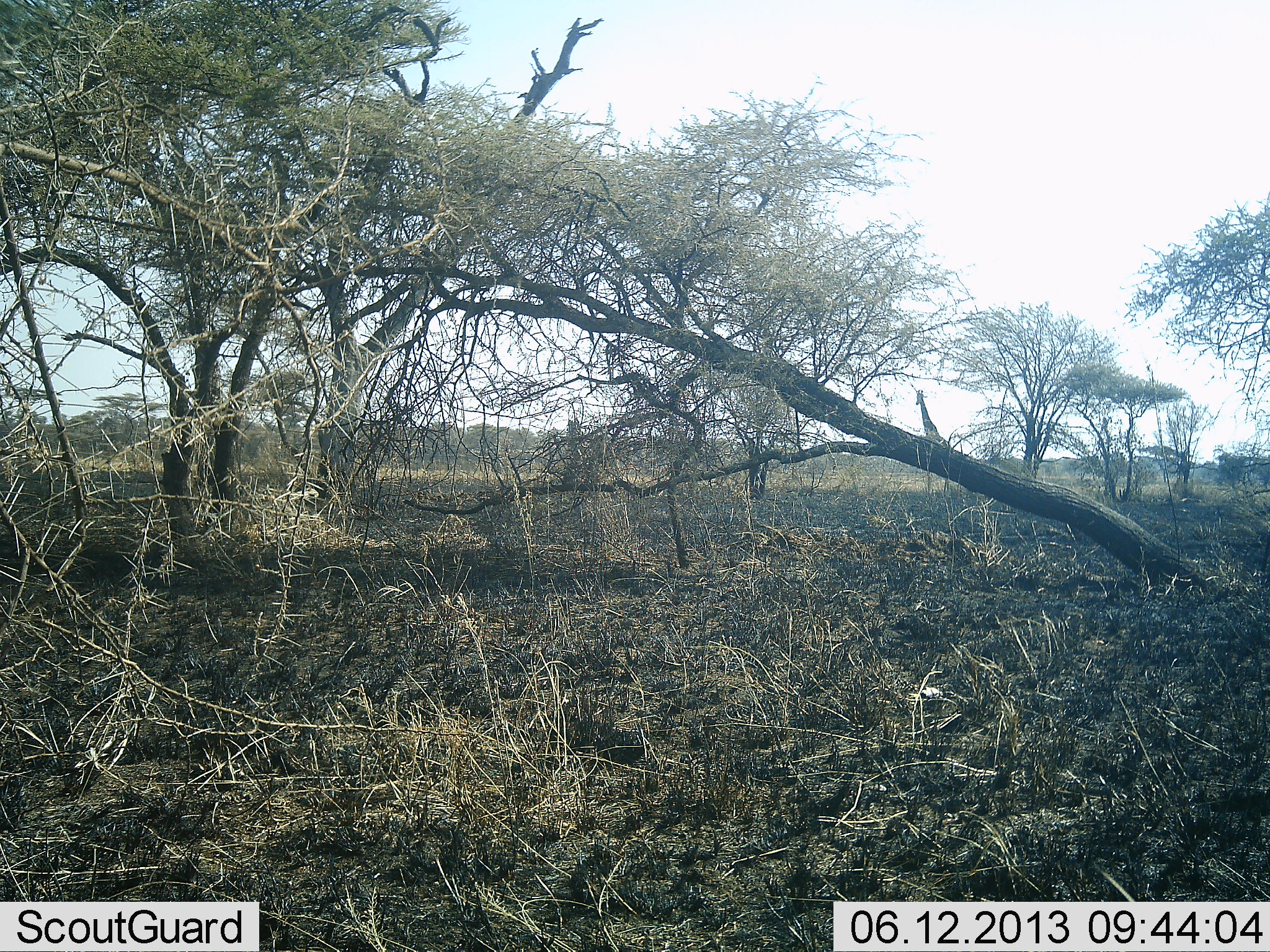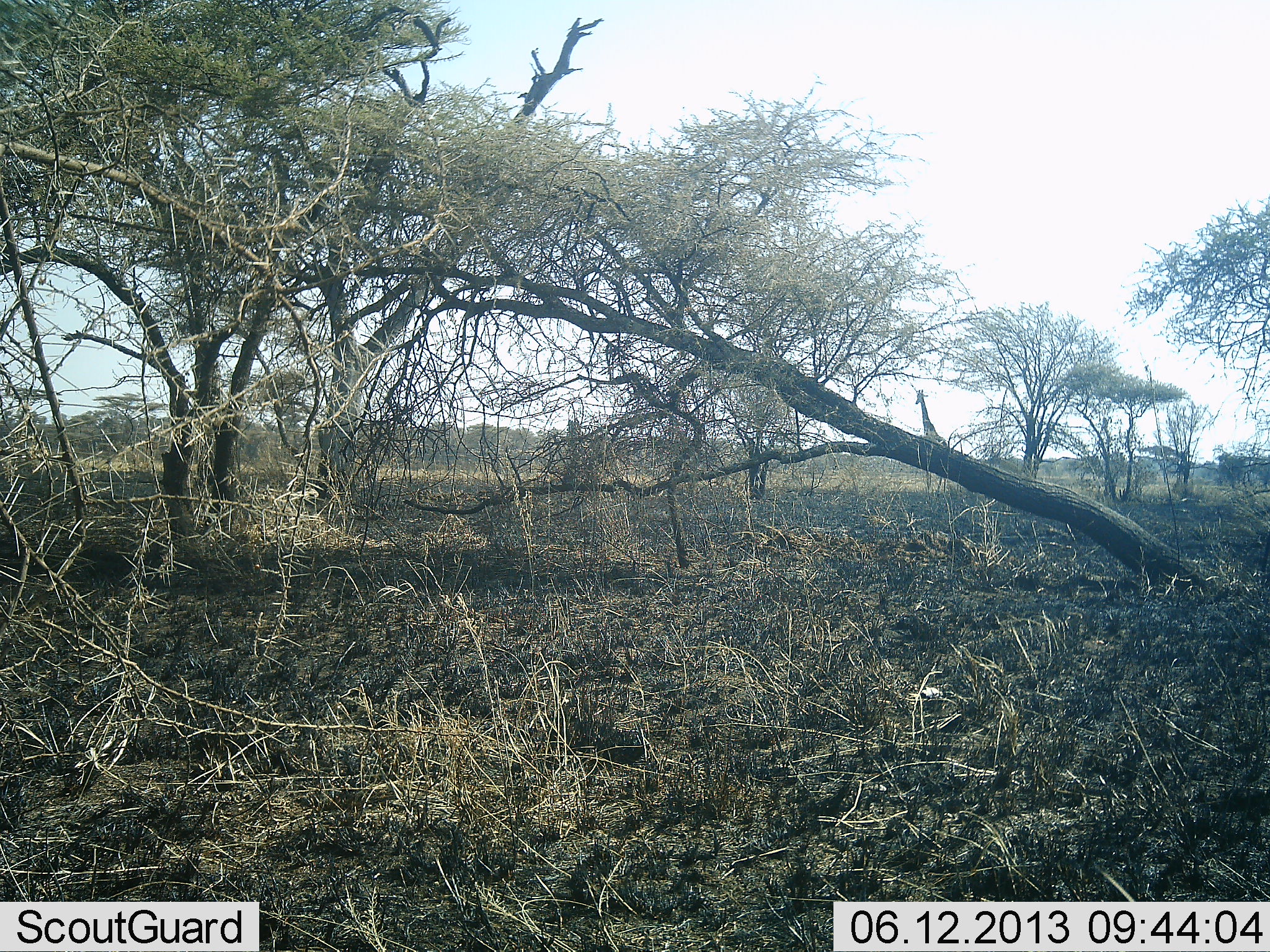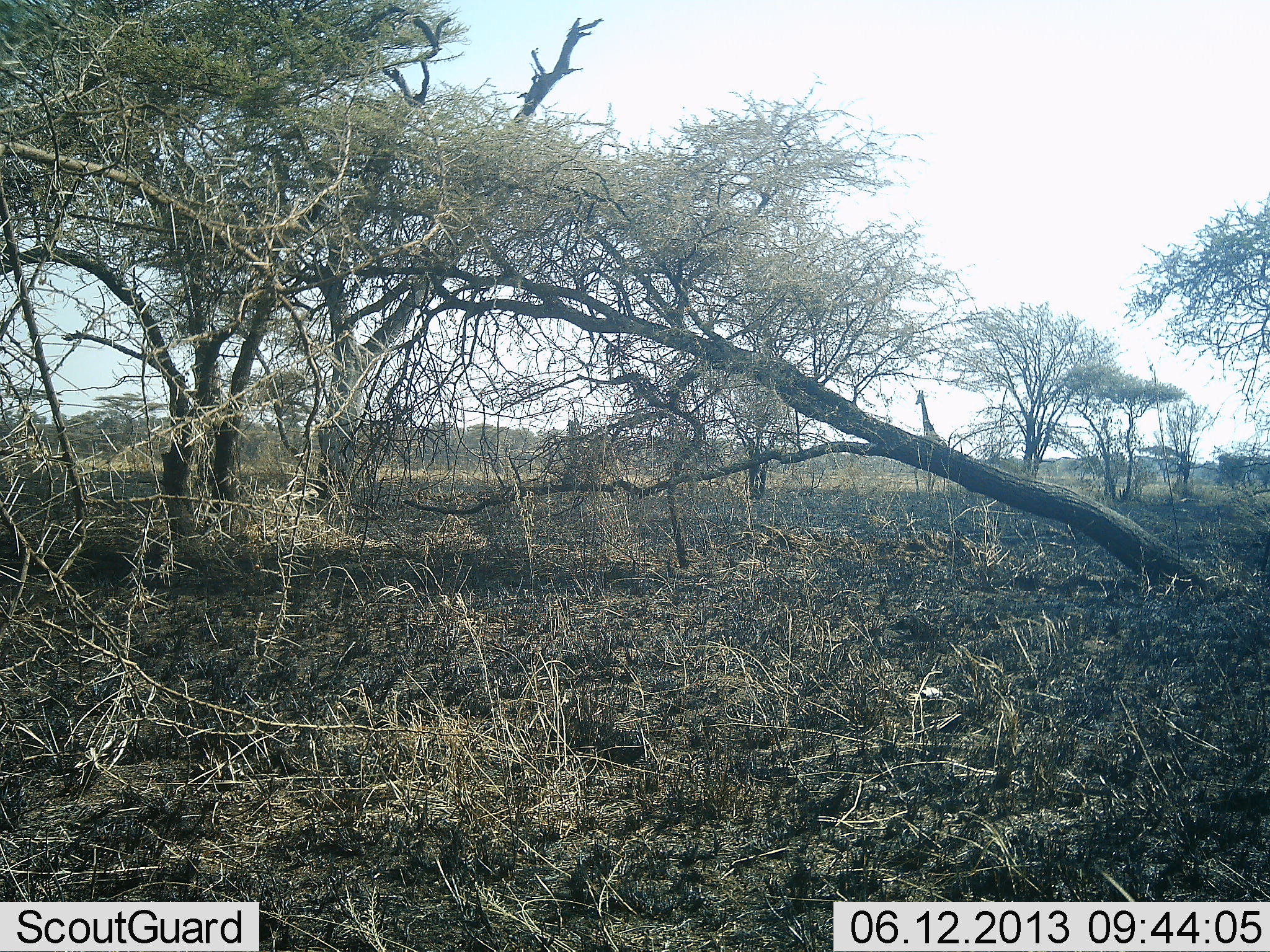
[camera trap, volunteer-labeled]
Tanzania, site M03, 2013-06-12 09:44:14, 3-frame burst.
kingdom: Animalia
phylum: Chordata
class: Mammalia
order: Artiodactyla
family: Giraffidae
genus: Giraffa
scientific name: Giraffa camelopardalis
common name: giraffe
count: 1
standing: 85%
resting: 0%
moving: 10%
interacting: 5%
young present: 0%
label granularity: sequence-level